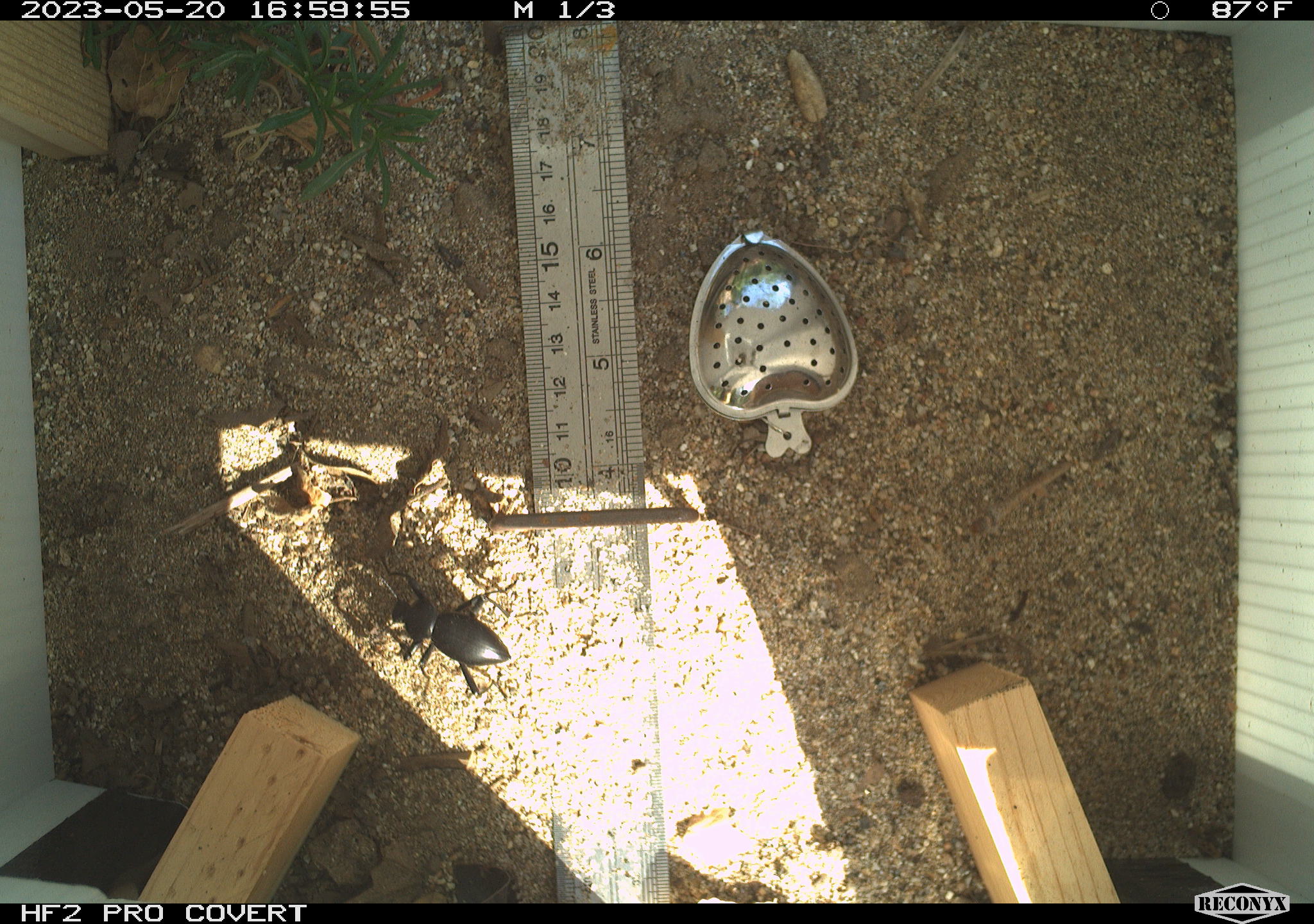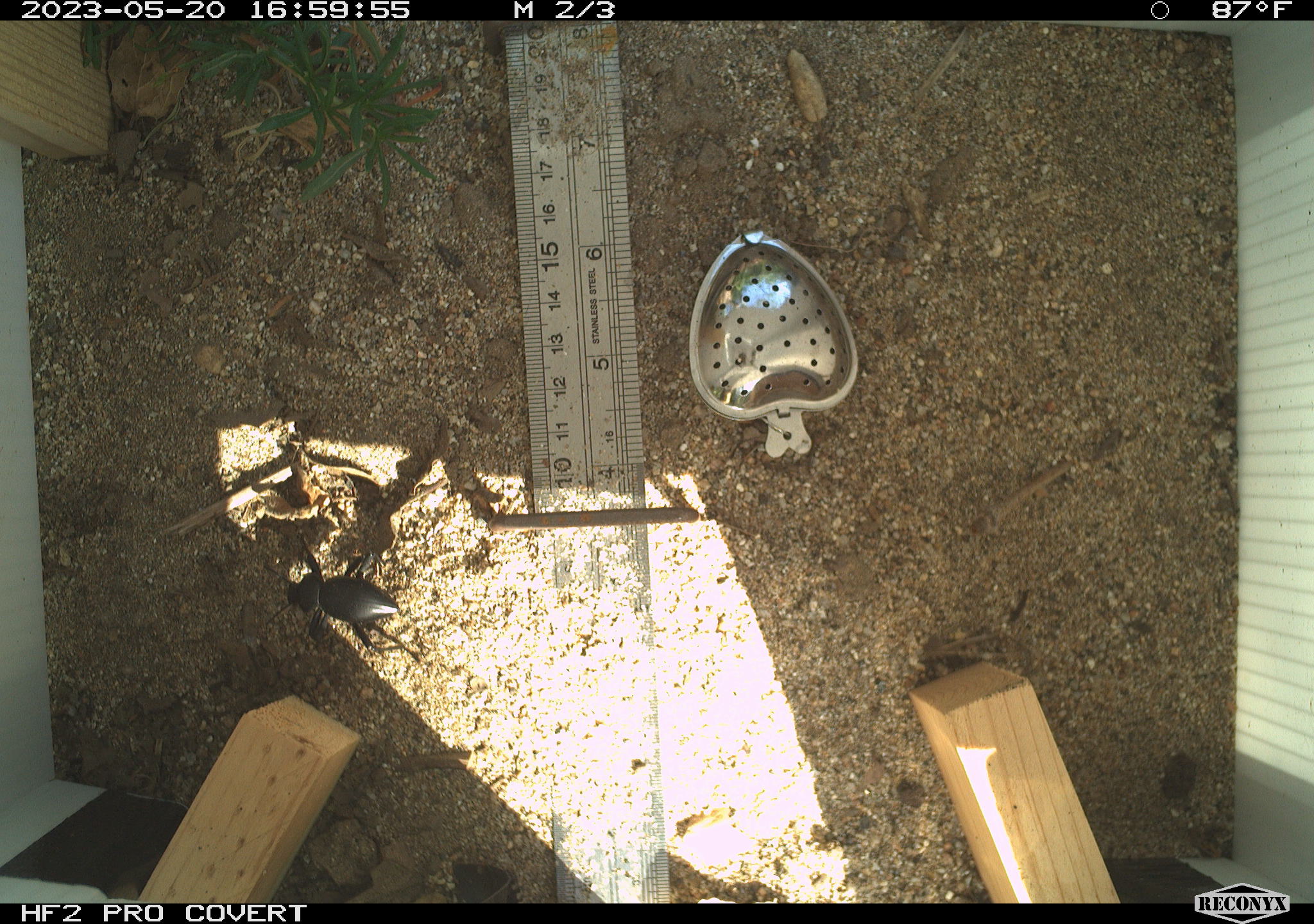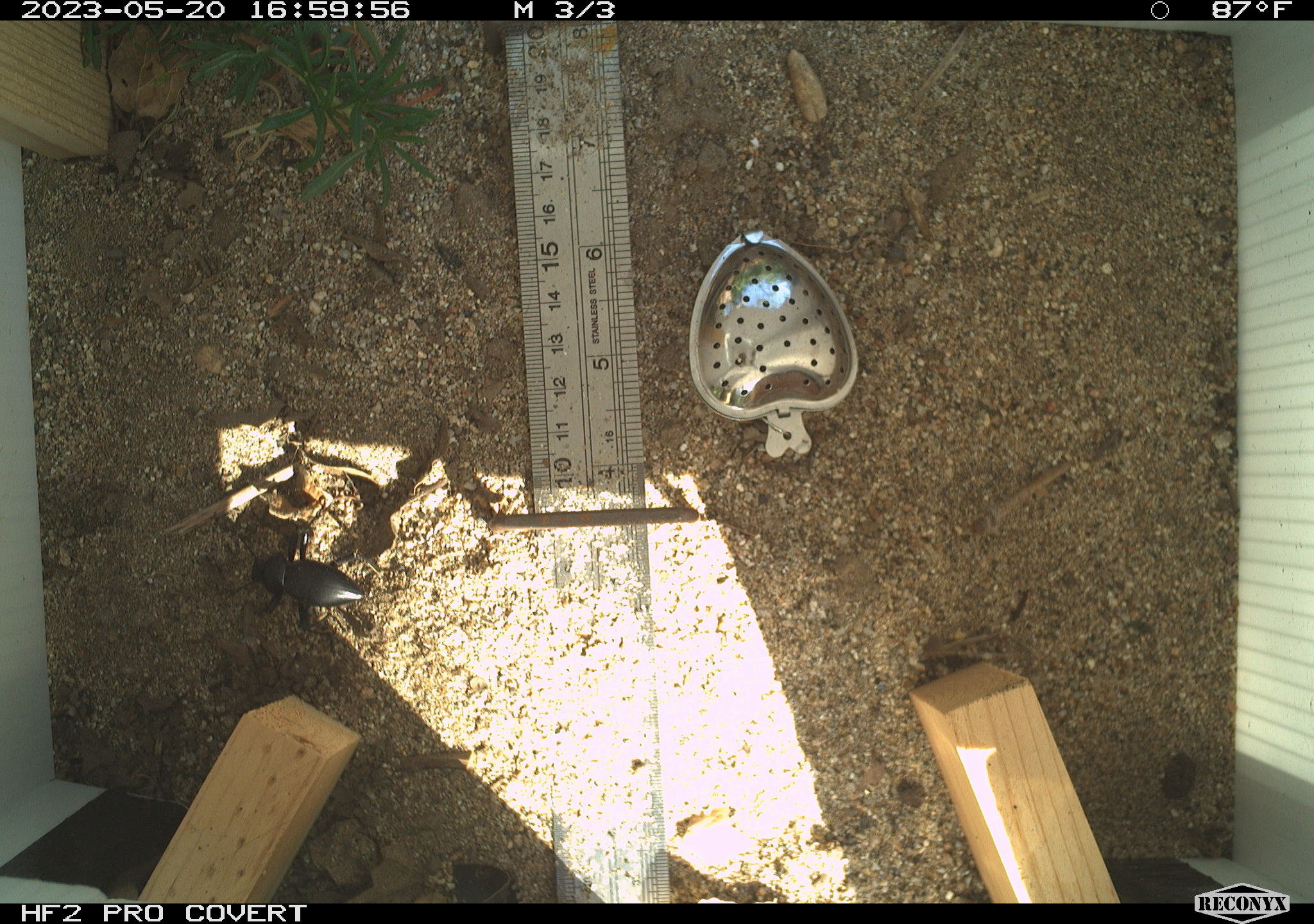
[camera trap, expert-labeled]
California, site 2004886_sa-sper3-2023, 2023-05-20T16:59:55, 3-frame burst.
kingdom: Animalia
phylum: Arthropoda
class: Insecta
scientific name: Insecta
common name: insect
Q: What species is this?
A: Insect (Insecta).